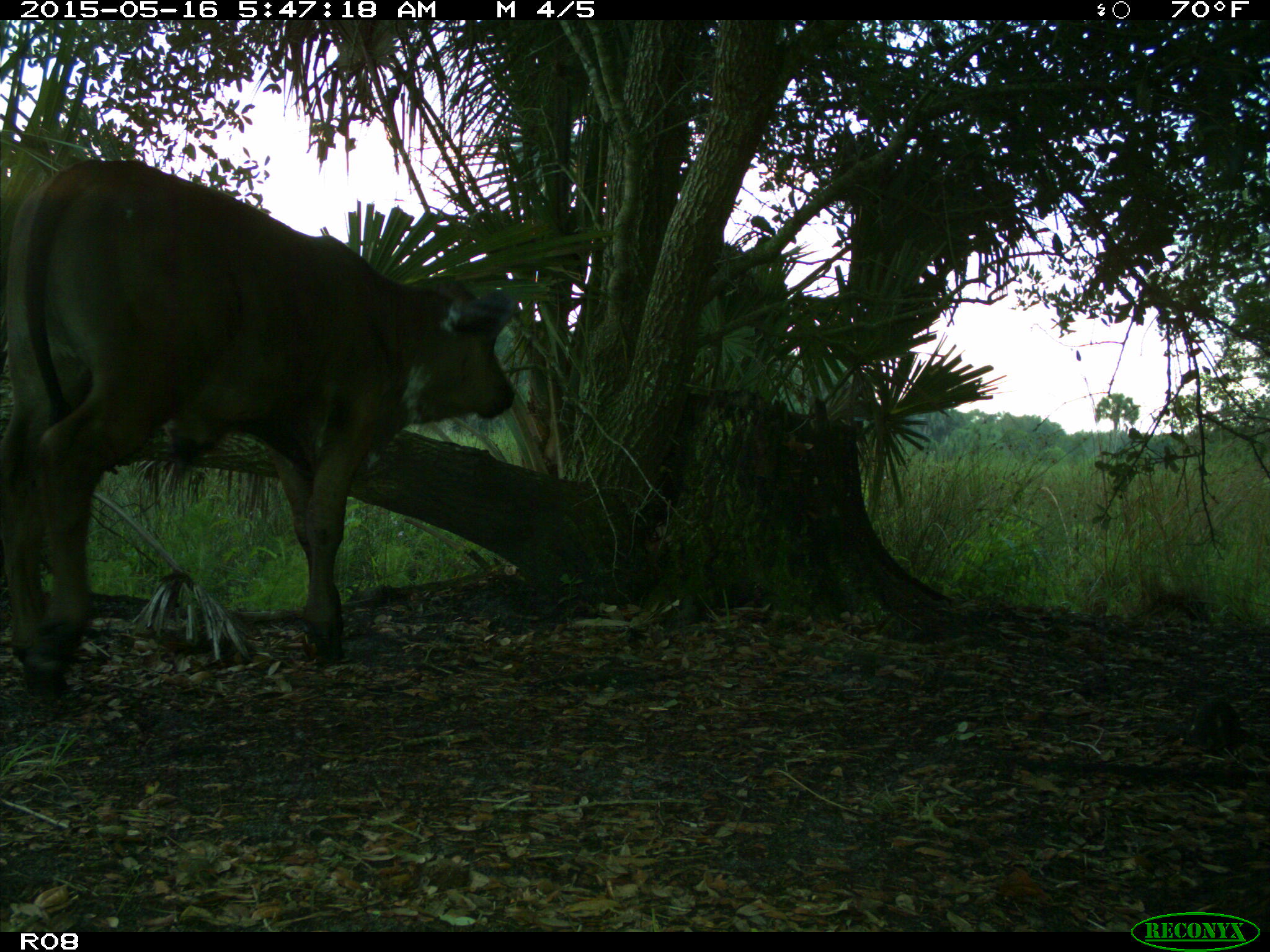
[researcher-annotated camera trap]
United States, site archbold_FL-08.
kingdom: Animalia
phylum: Chordata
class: Mammalia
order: Artiodactyla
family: Bovidae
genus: Bos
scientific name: Bos taurus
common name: domestic cow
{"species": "Bos taurus (domestic cow)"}